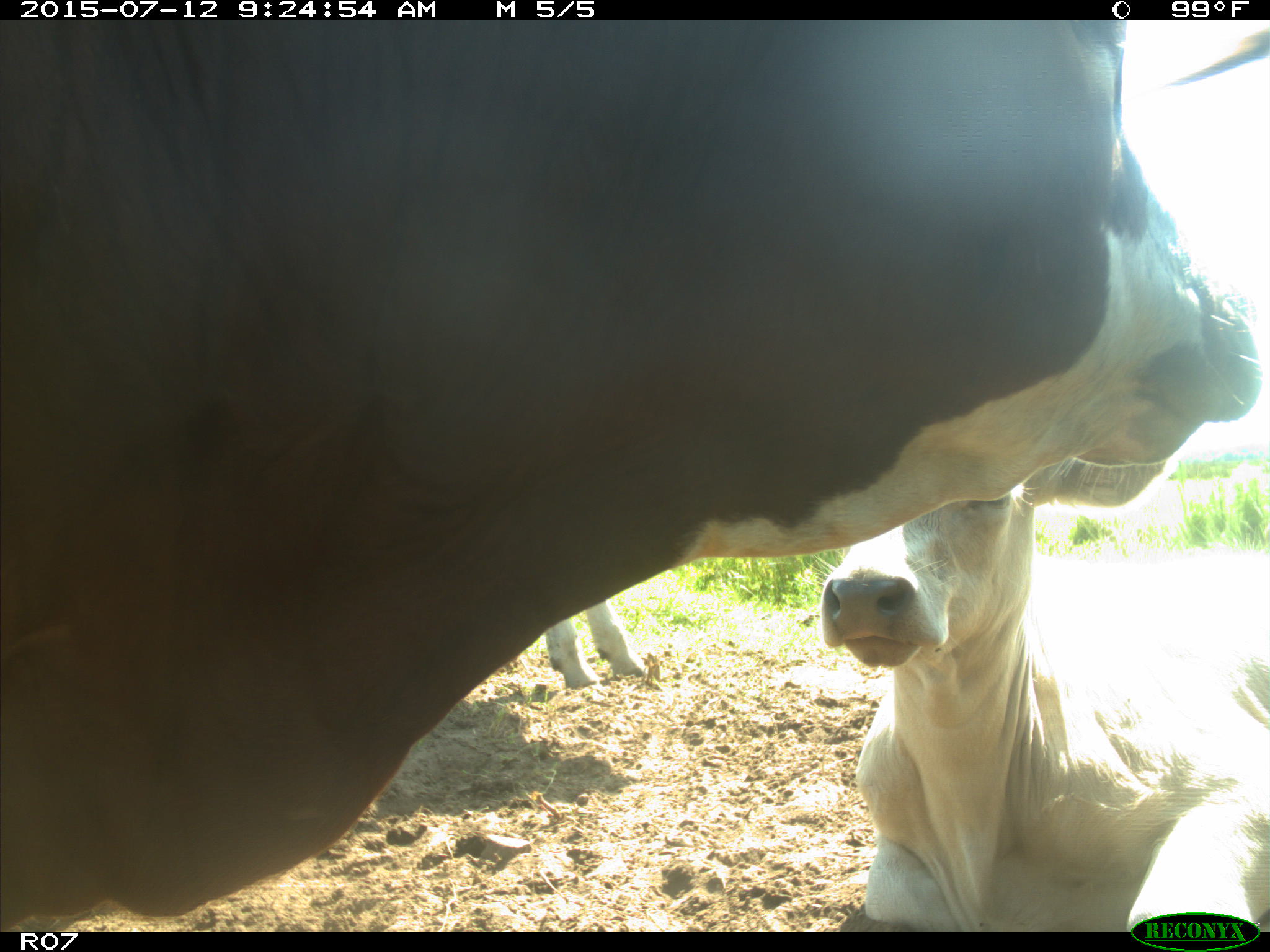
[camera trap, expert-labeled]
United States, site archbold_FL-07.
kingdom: Animalia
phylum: Chordata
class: Mammalia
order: Artiodactyla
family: Bovidae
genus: Bos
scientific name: Bos taurus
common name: domestic cow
Bos taurus (domestic cow).